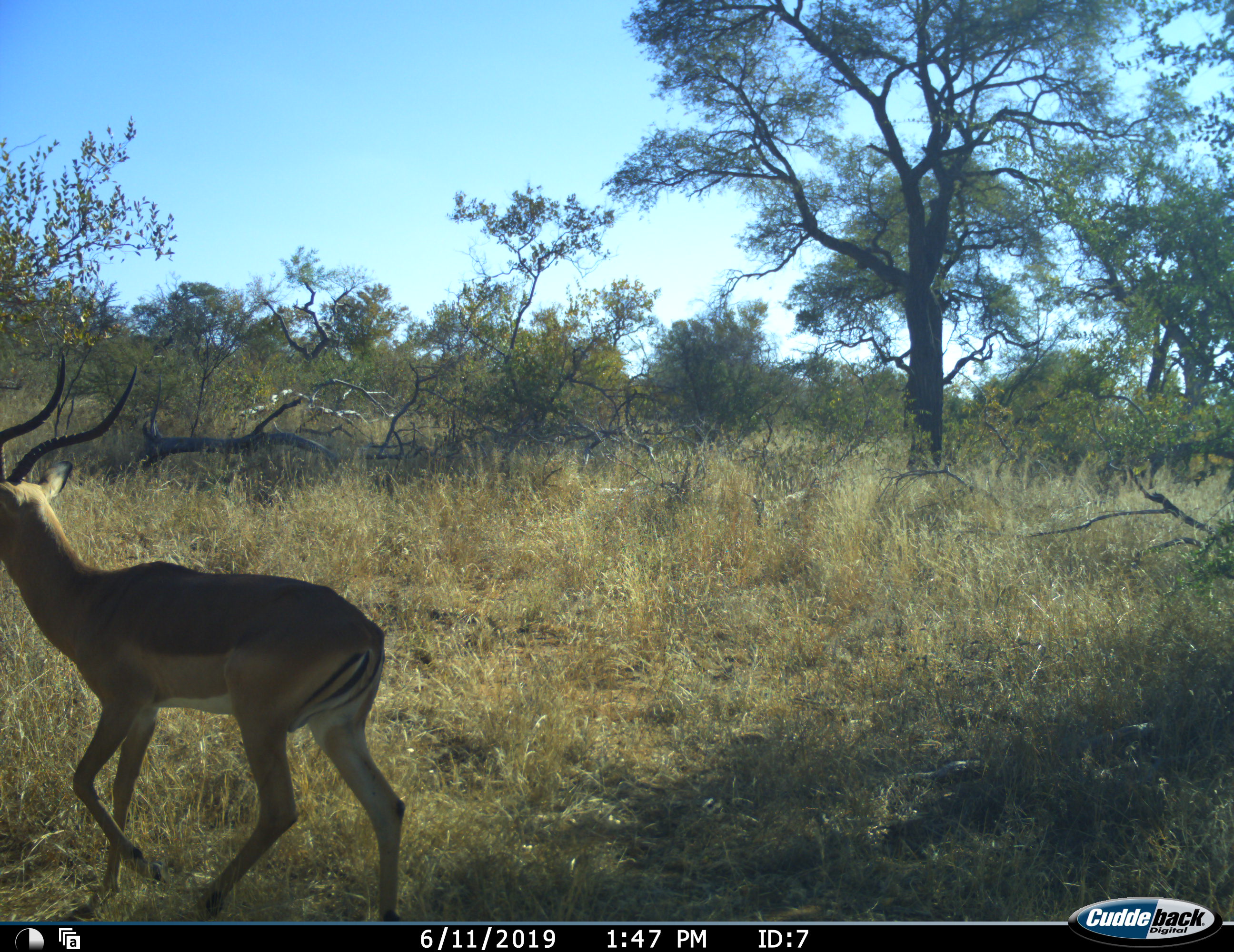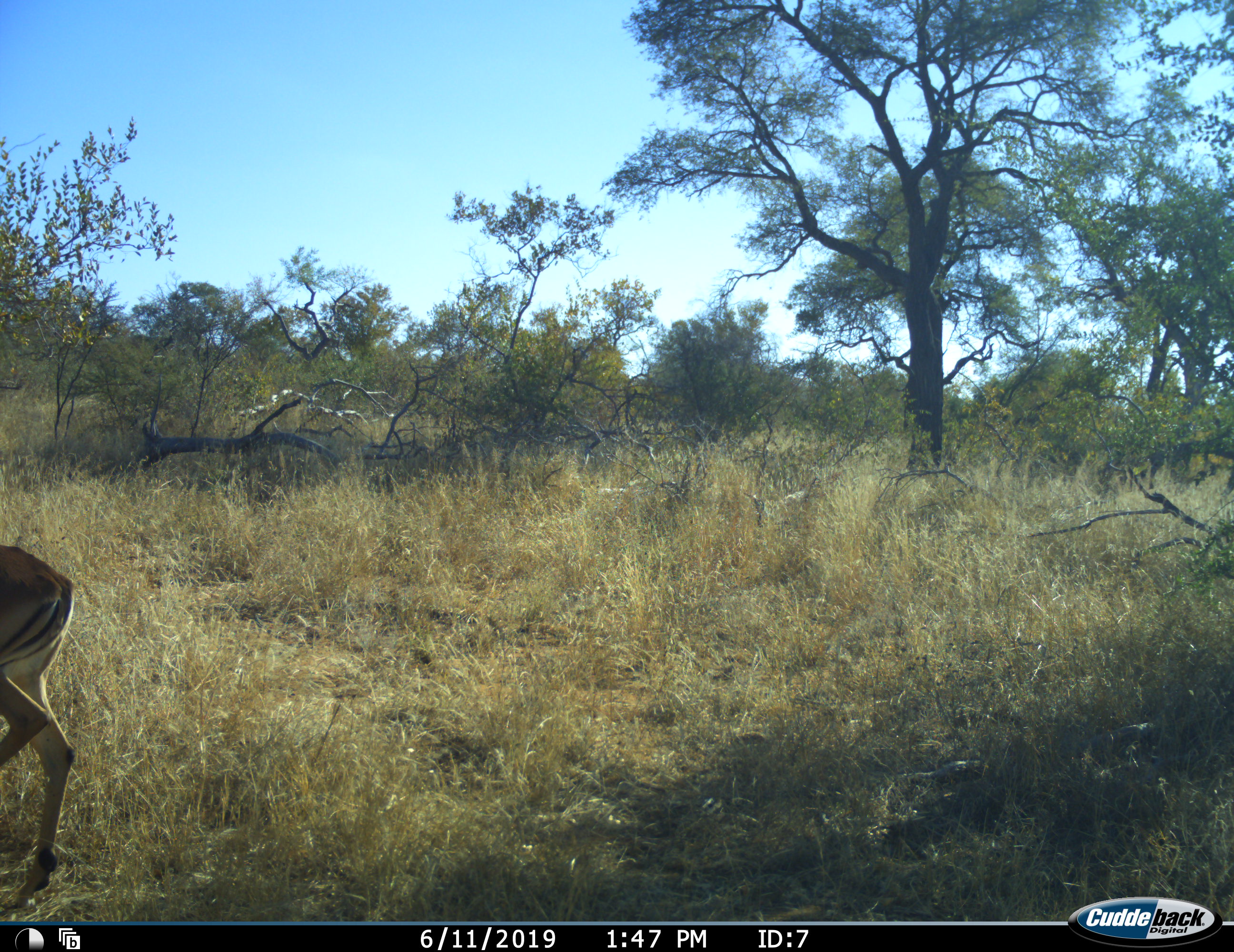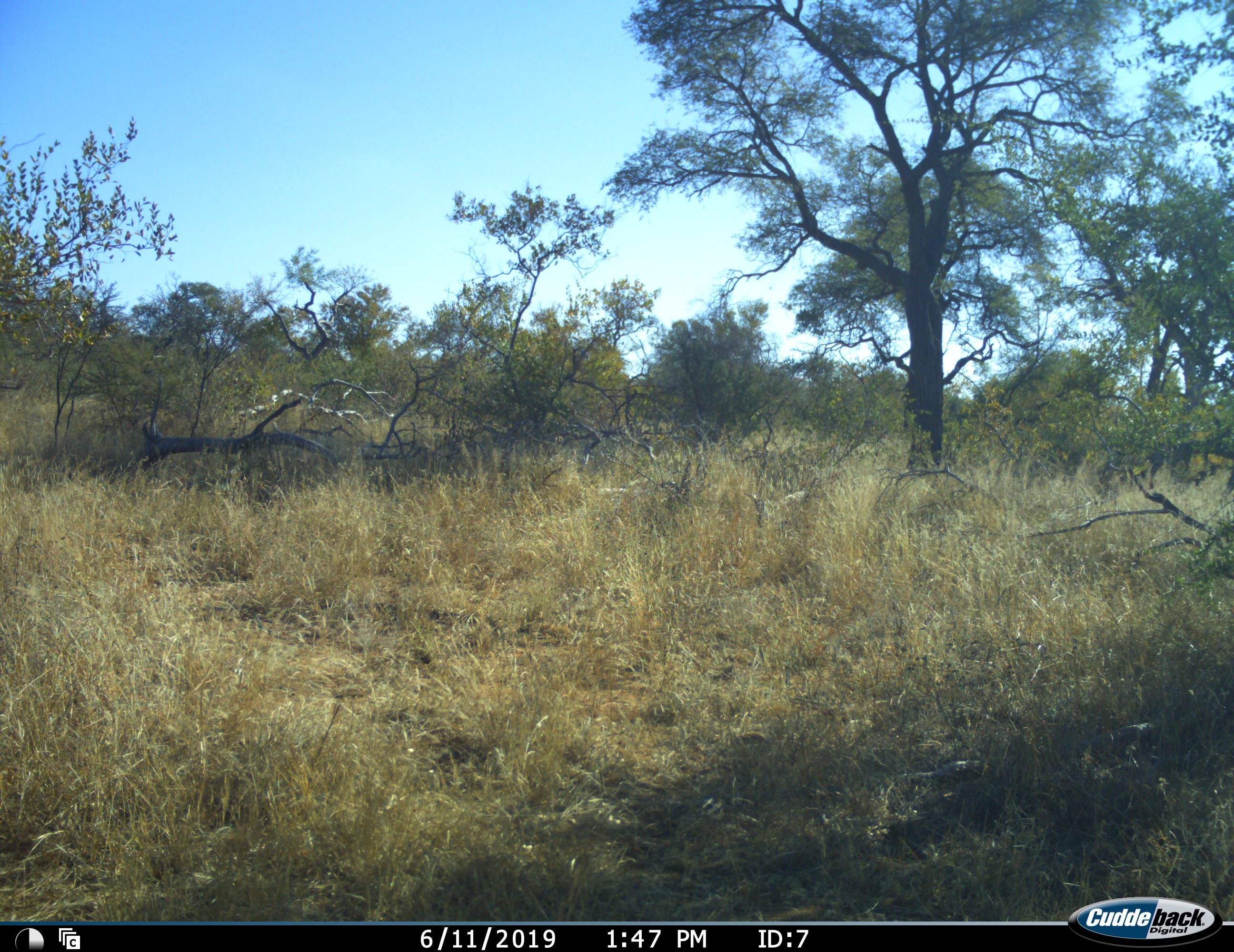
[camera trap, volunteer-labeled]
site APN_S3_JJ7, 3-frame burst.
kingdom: Animalia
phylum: Chordata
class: Mammalia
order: Artiodactyla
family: Bovidae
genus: Aepyceros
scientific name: Aepyceros melampus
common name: impala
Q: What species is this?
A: Impala (Aepyceros melampus).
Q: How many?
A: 1.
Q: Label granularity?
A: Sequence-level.